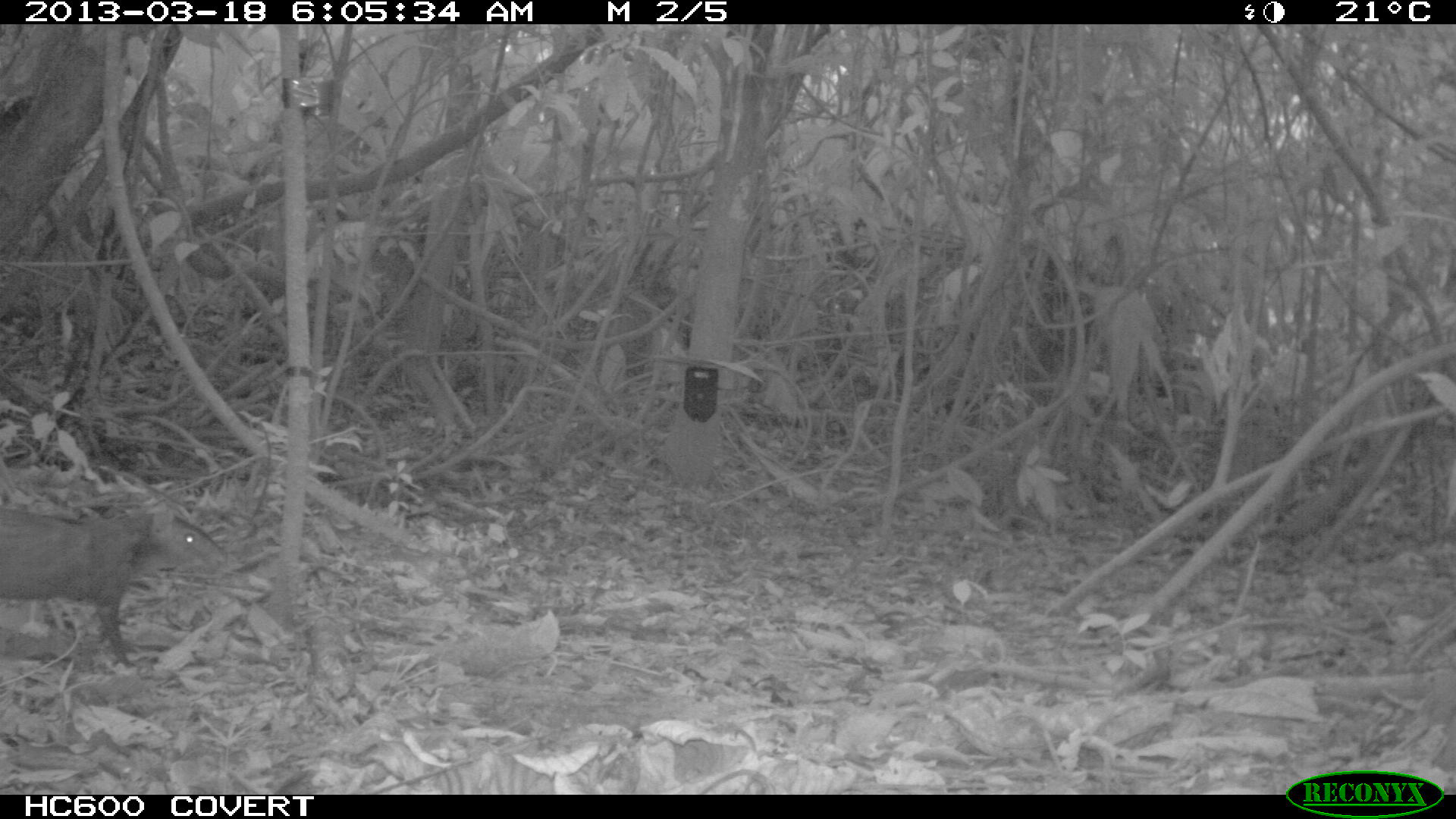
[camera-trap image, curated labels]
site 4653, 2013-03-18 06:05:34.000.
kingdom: Animalia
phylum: Chordata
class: Mammalia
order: Rodentia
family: Dasyproctidae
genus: Dasyprocta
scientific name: Dasyprocta leporina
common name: red-rumped agouti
Dasyprocta leporina (red-rumped agouti), count 1, age adult.